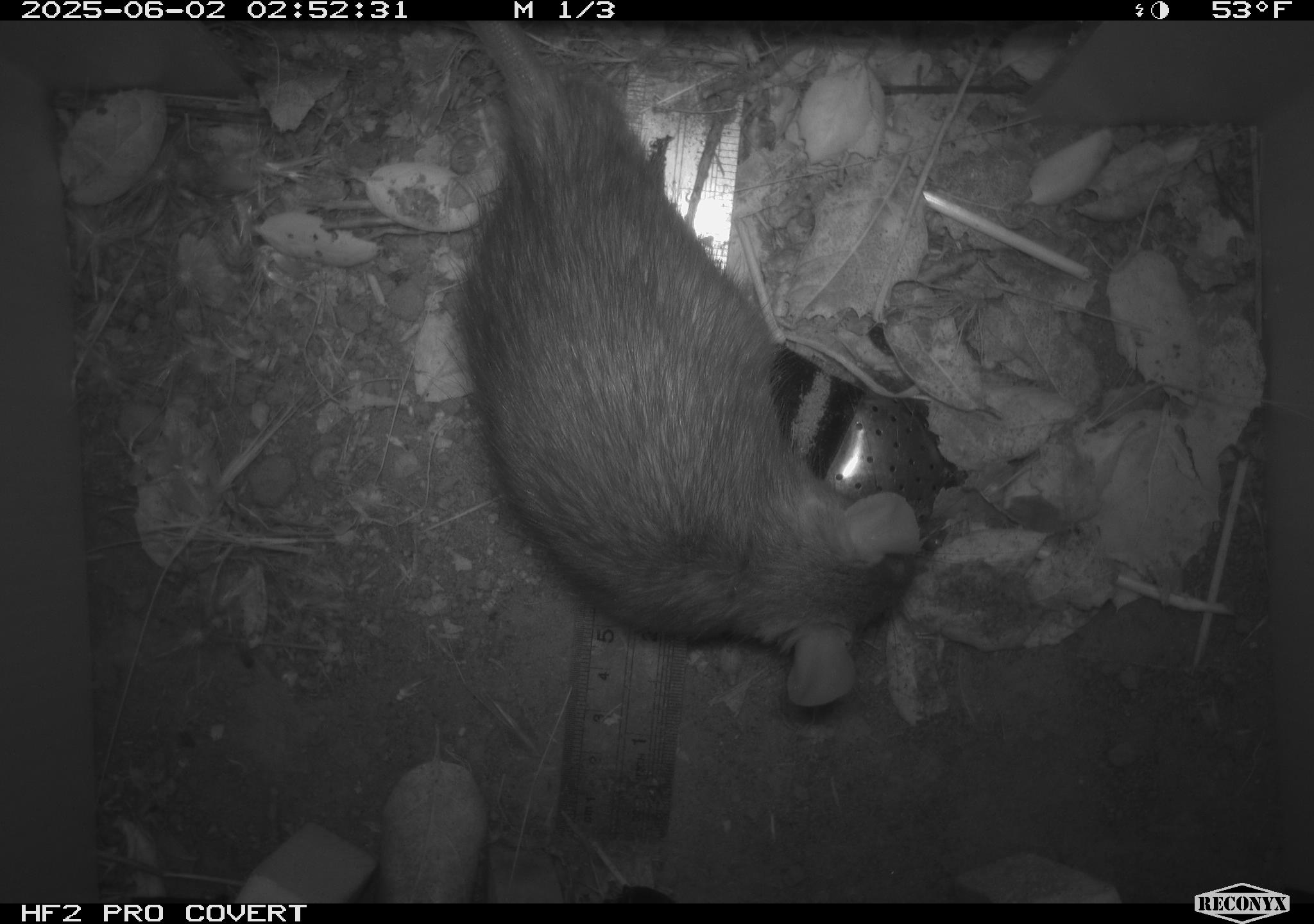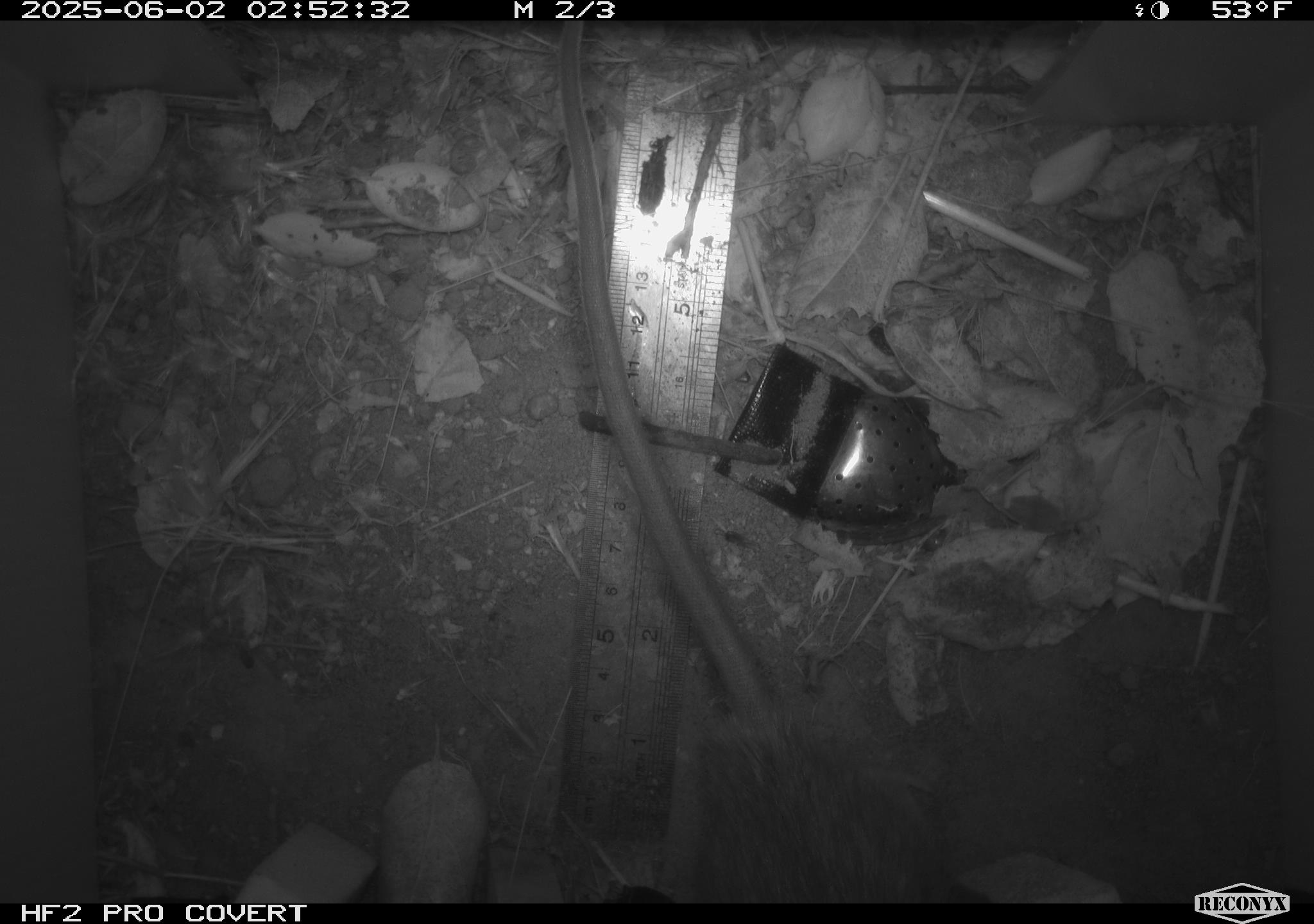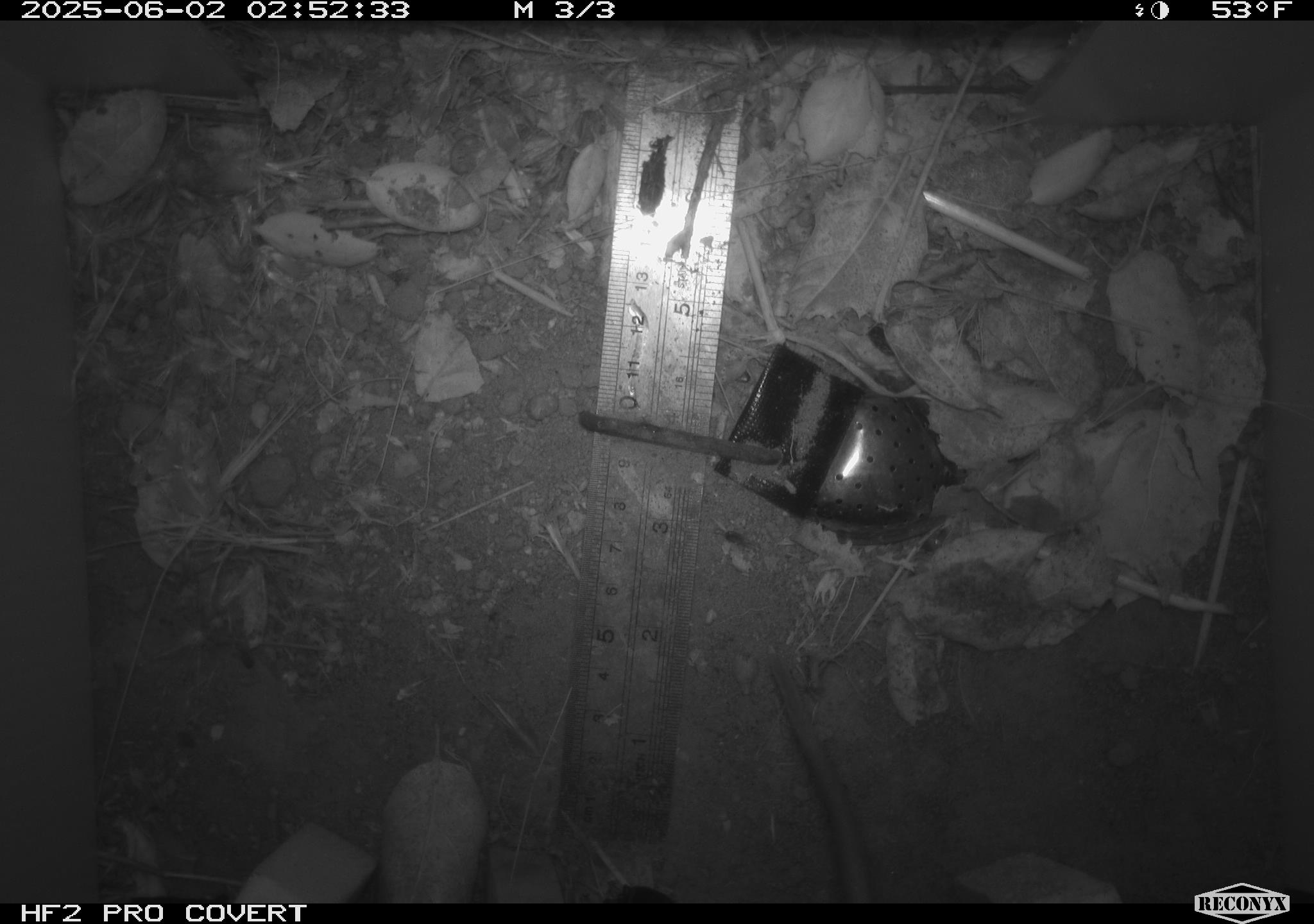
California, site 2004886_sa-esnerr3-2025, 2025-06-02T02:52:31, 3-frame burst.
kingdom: Animalia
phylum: Chordata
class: Mammalia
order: Rodentia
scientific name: Rodentia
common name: rodent